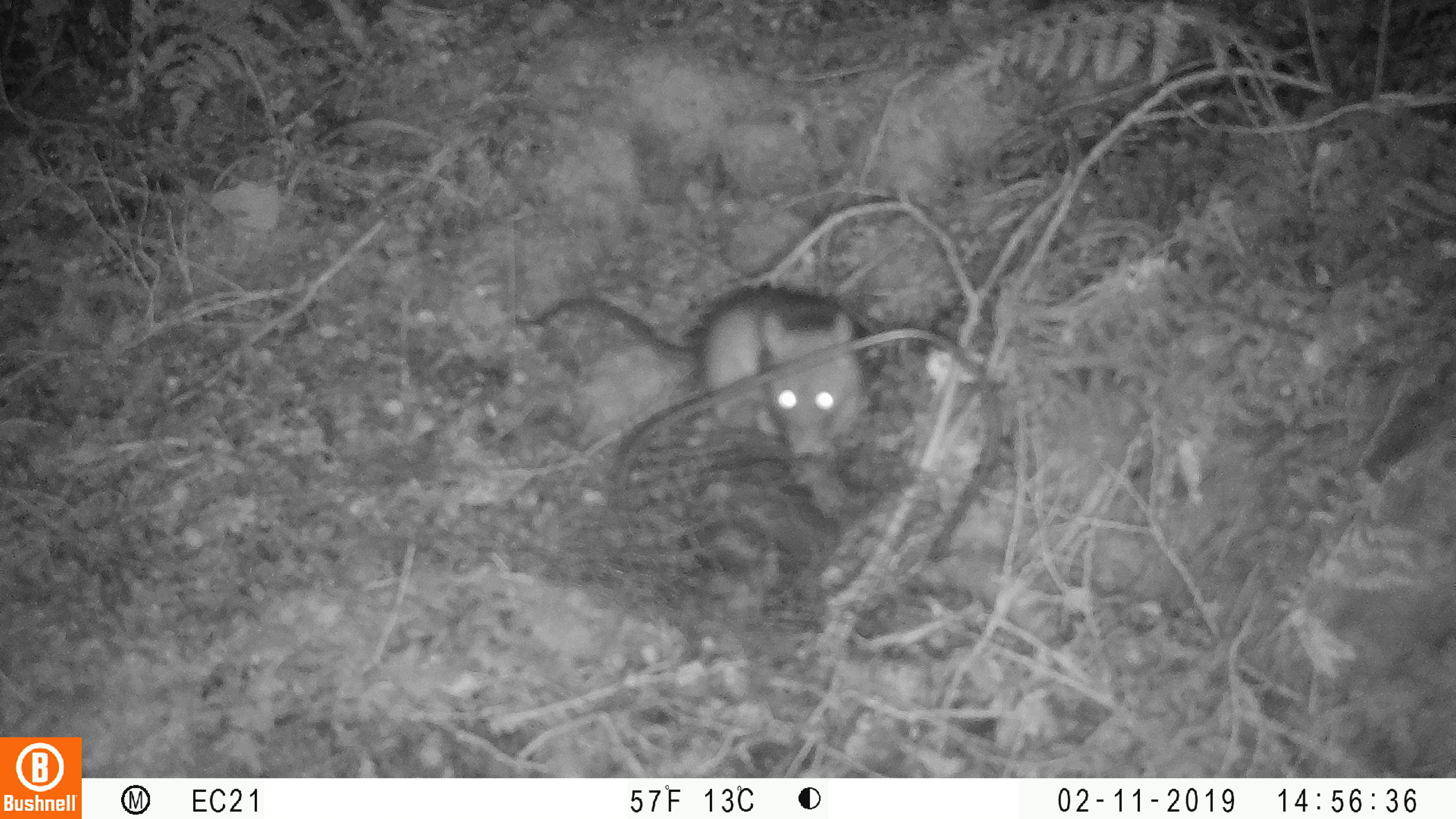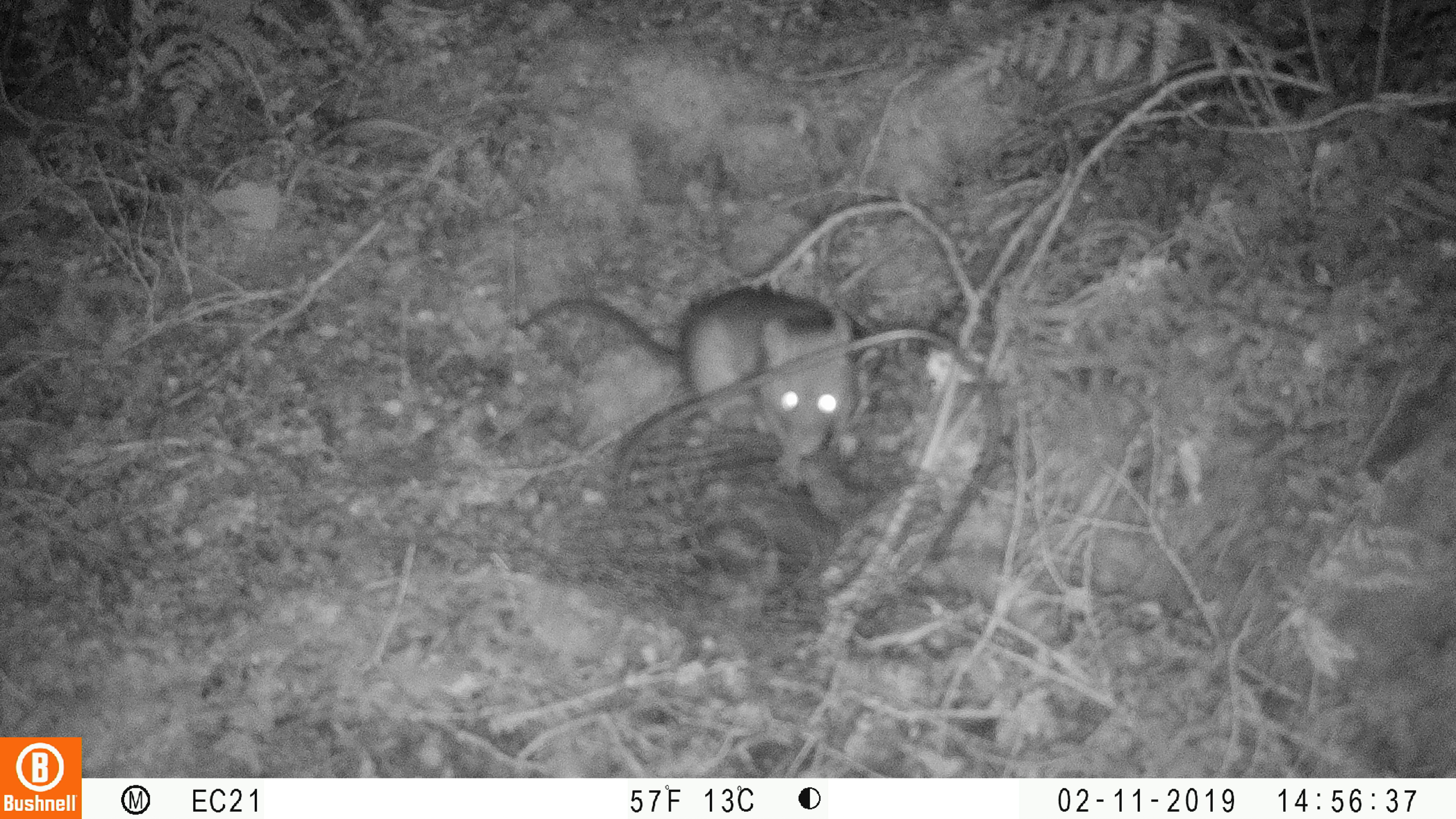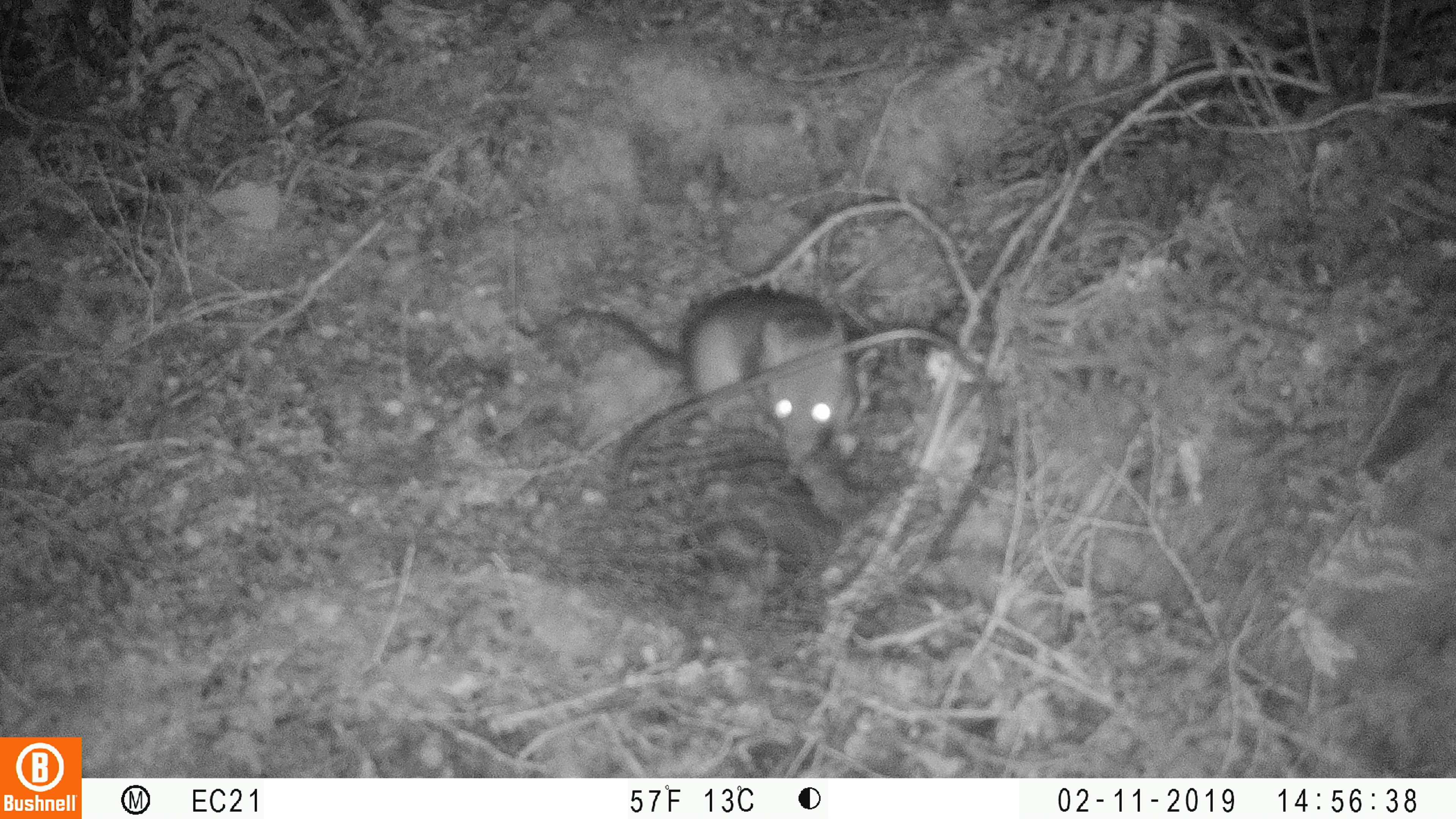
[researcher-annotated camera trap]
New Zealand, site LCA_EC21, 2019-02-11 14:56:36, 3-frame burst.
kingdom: Animalia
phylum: Chordata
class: Mammalia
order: Rodentia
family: Muridae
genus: Rattus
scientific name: Rattus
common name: rat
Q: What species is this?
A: Rat (Rattus).